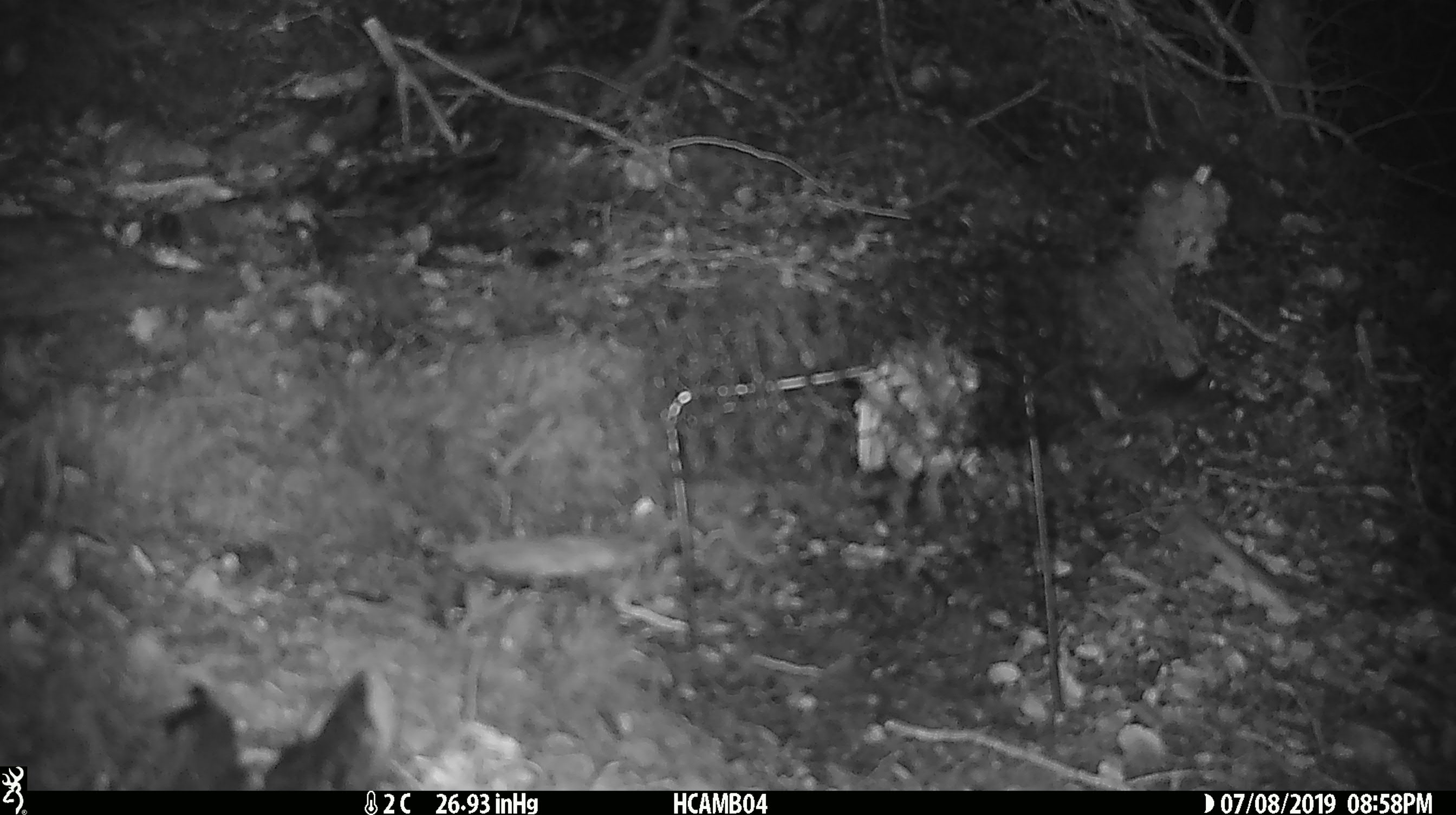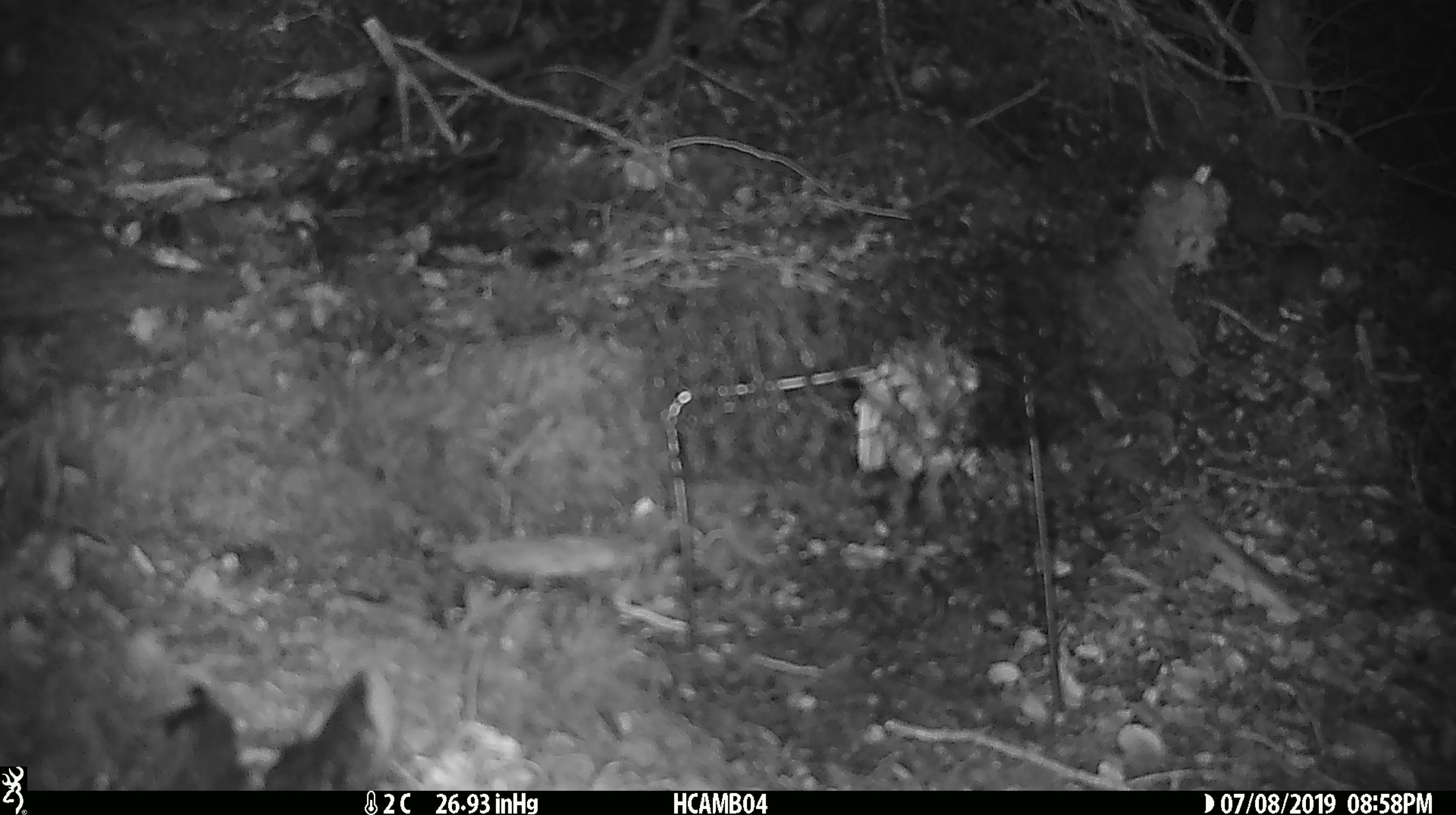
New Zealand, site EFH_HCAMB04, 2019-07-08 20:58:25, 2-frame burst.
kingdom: Animalia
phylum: Chordata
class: Mammalia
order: Rodentia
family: Muridae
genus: Mus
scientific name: Mus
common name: mouse